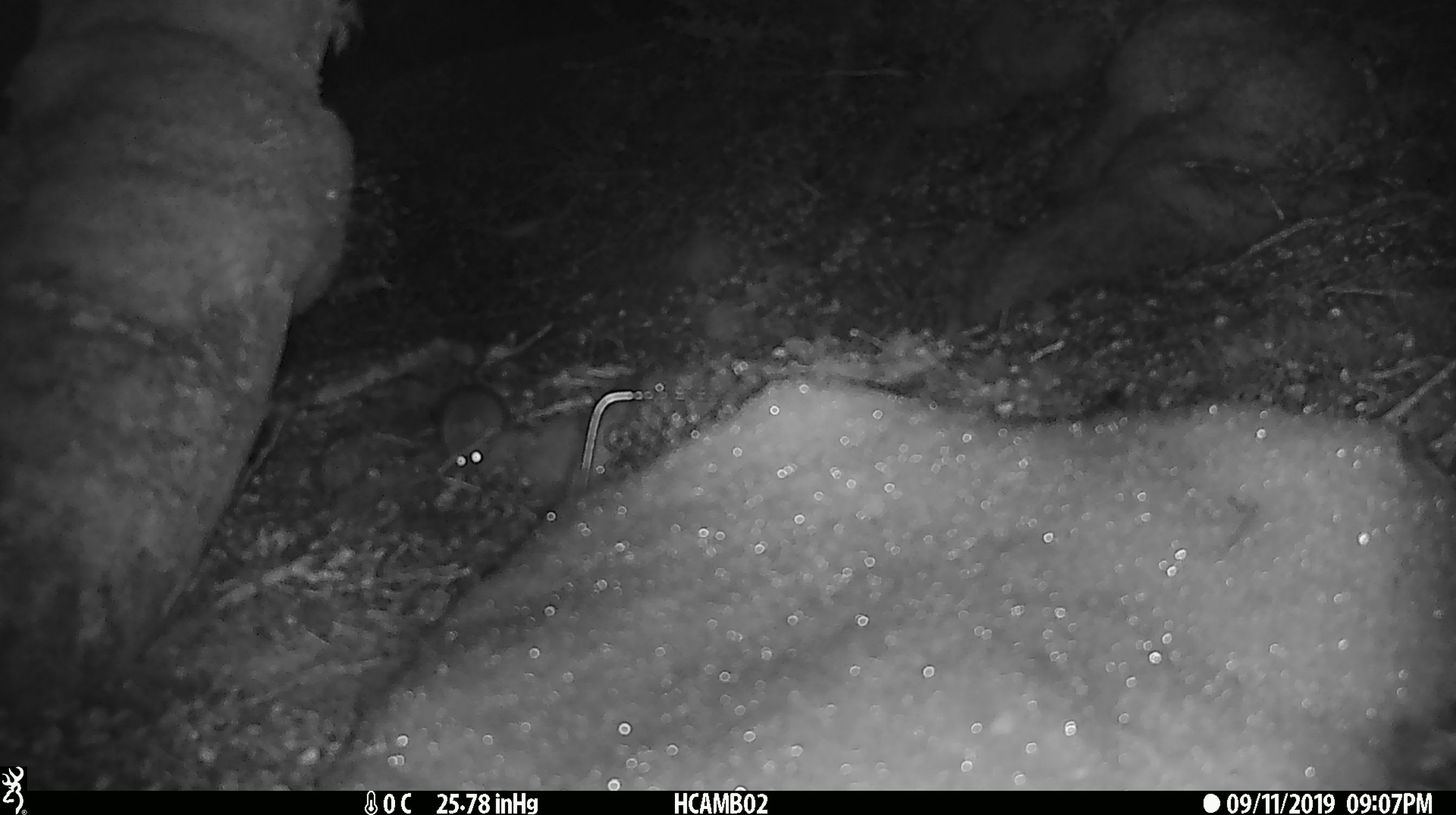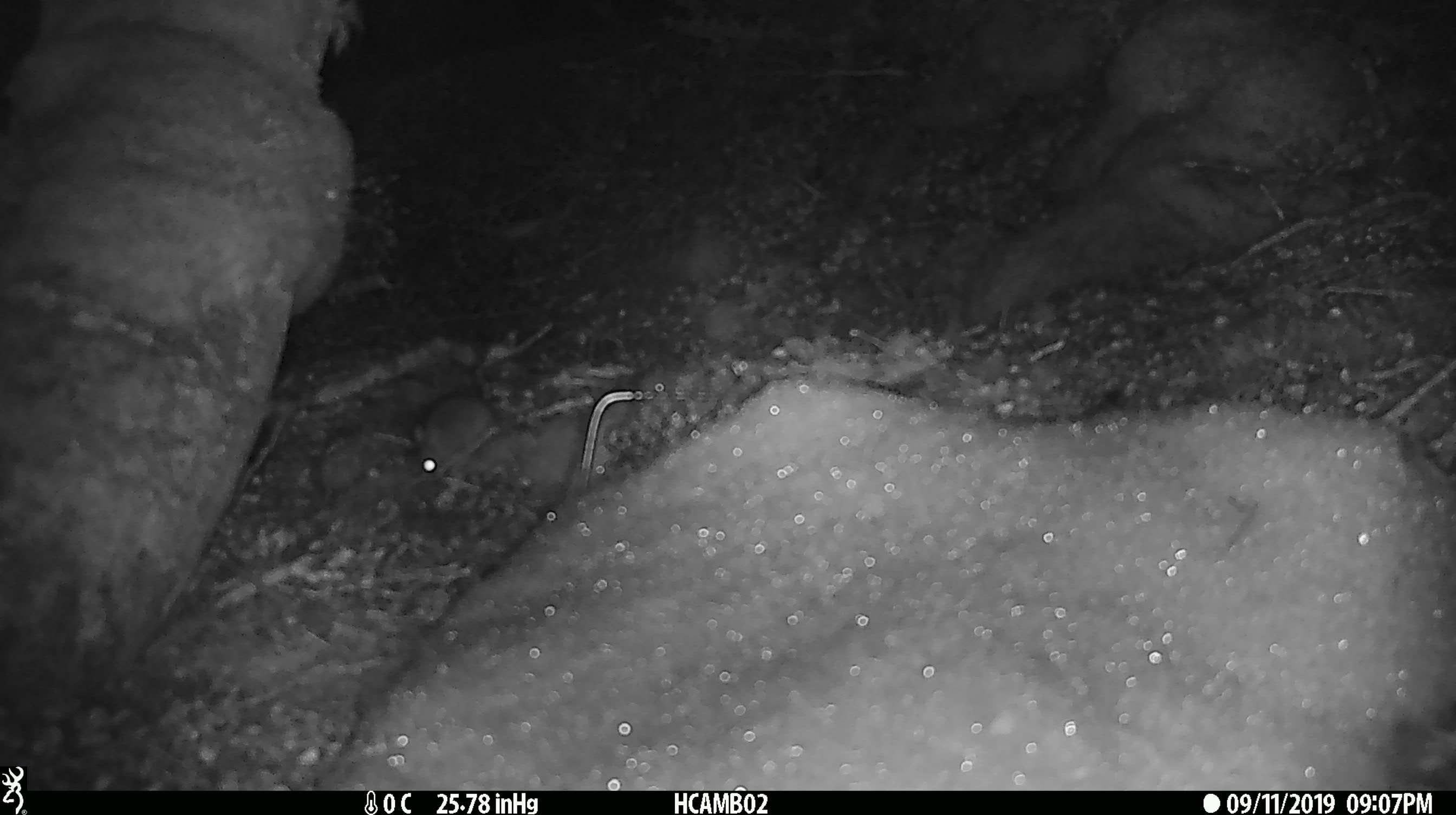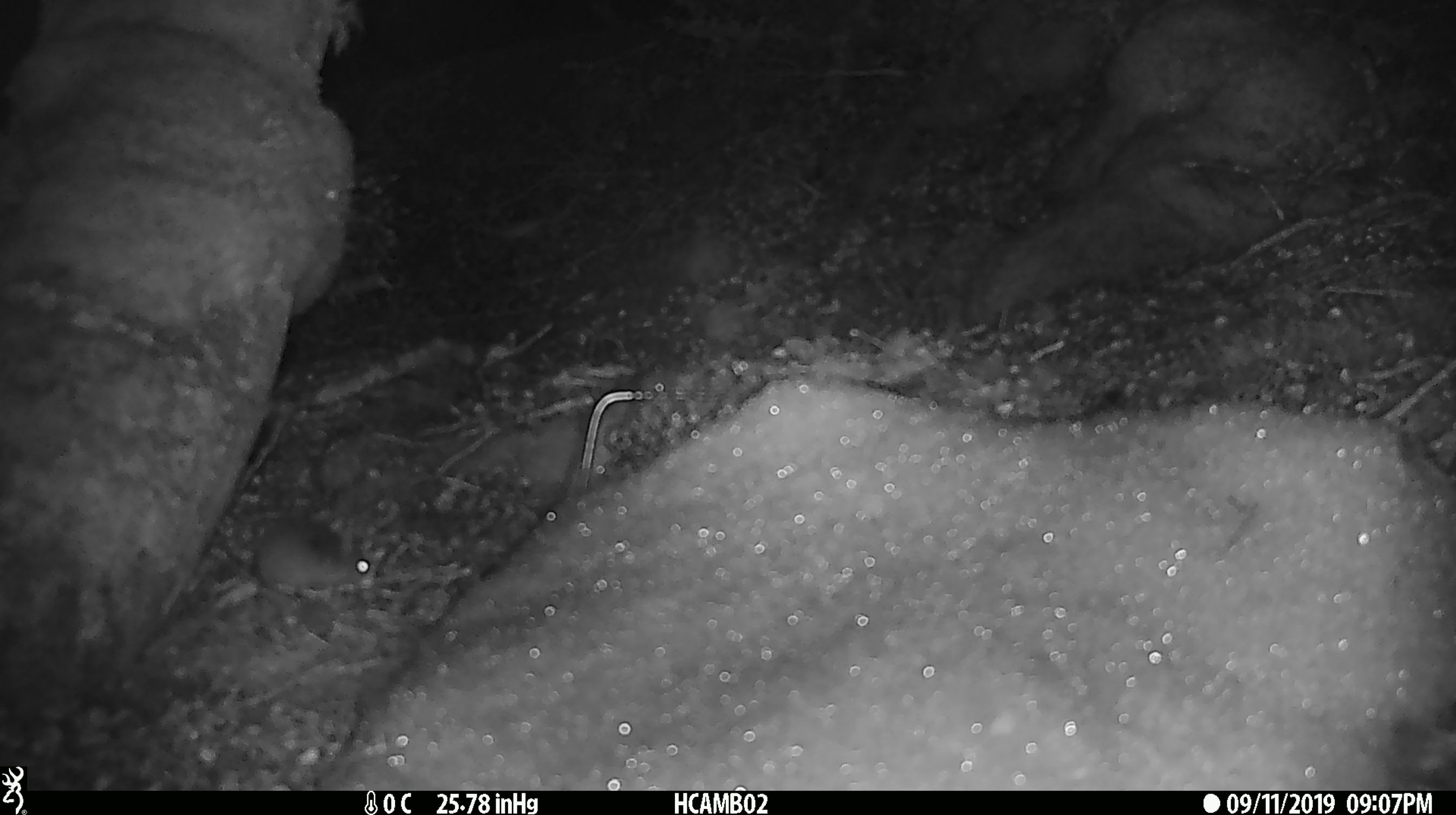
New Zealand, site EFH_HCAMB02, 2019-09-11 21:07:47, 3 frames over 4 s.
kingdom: Animalia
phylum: Chordata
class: Mammalia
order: Rodentia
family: Muridae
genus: Mus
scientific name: Mus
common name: mouse